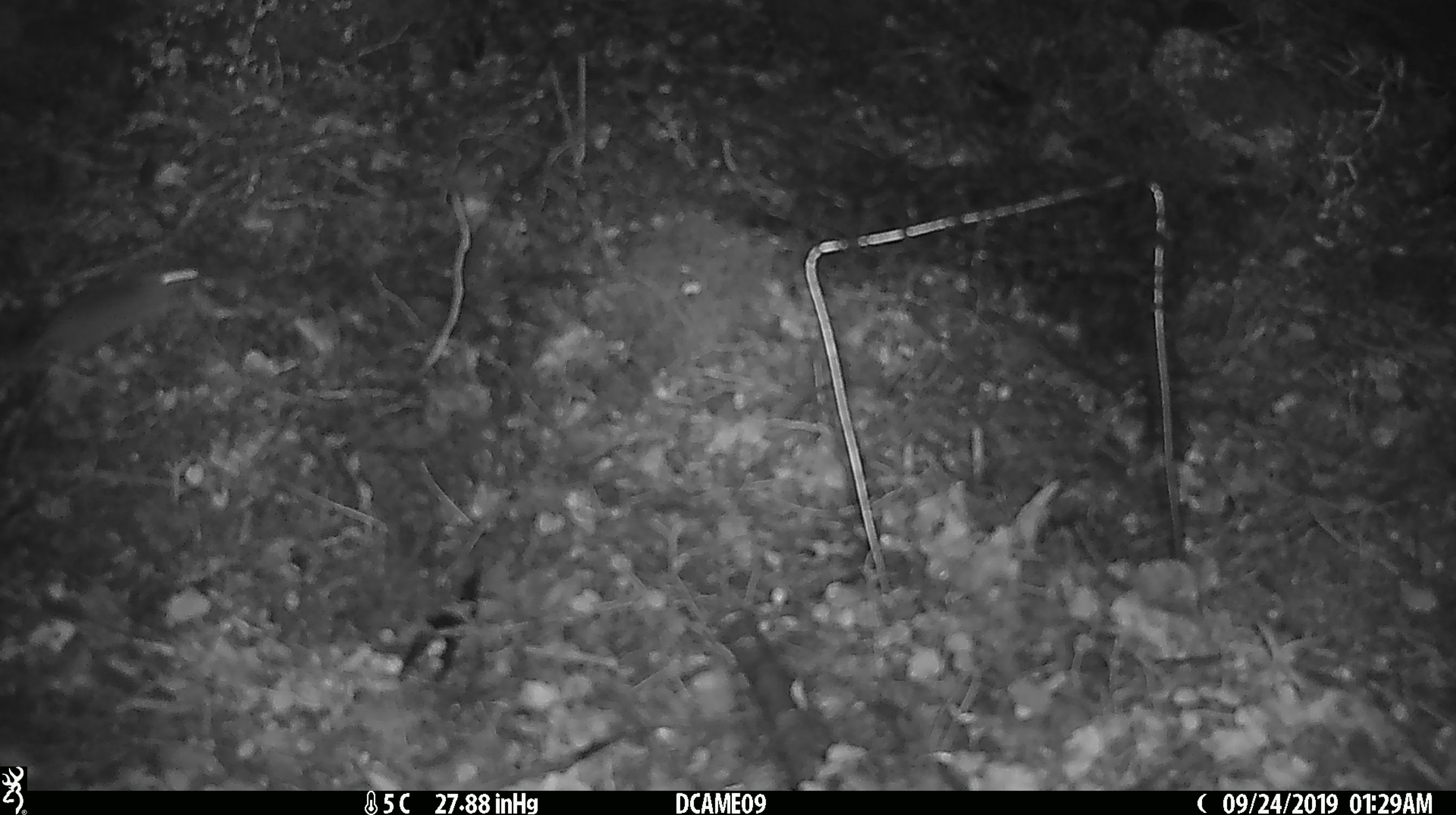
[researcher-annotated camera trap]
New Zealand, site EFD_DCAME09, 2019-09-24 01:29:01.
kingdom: Animalia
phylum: Chordata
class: Mammalia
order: Rodentia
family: Muridae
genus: Mus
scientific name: Mus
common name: mouse